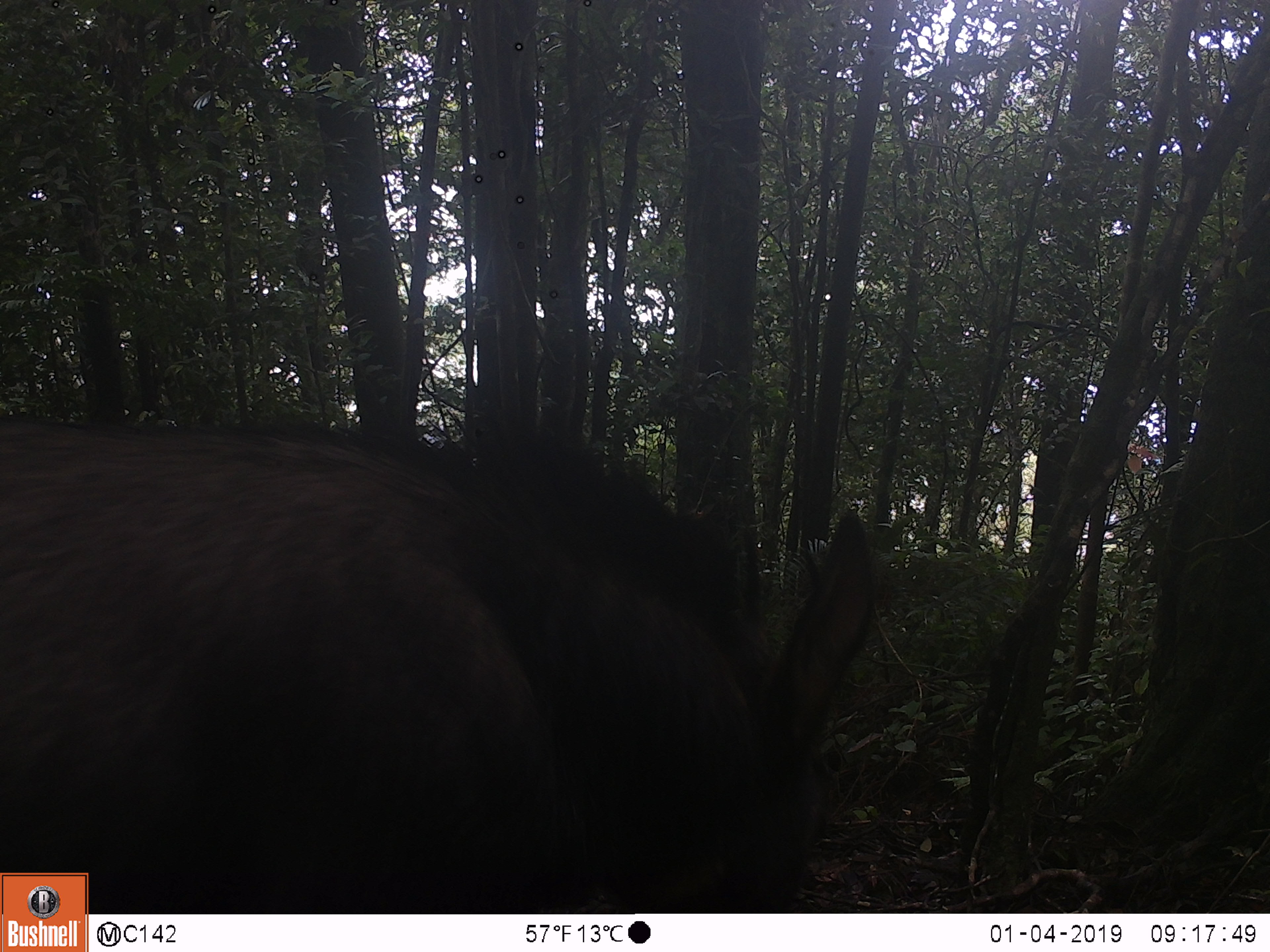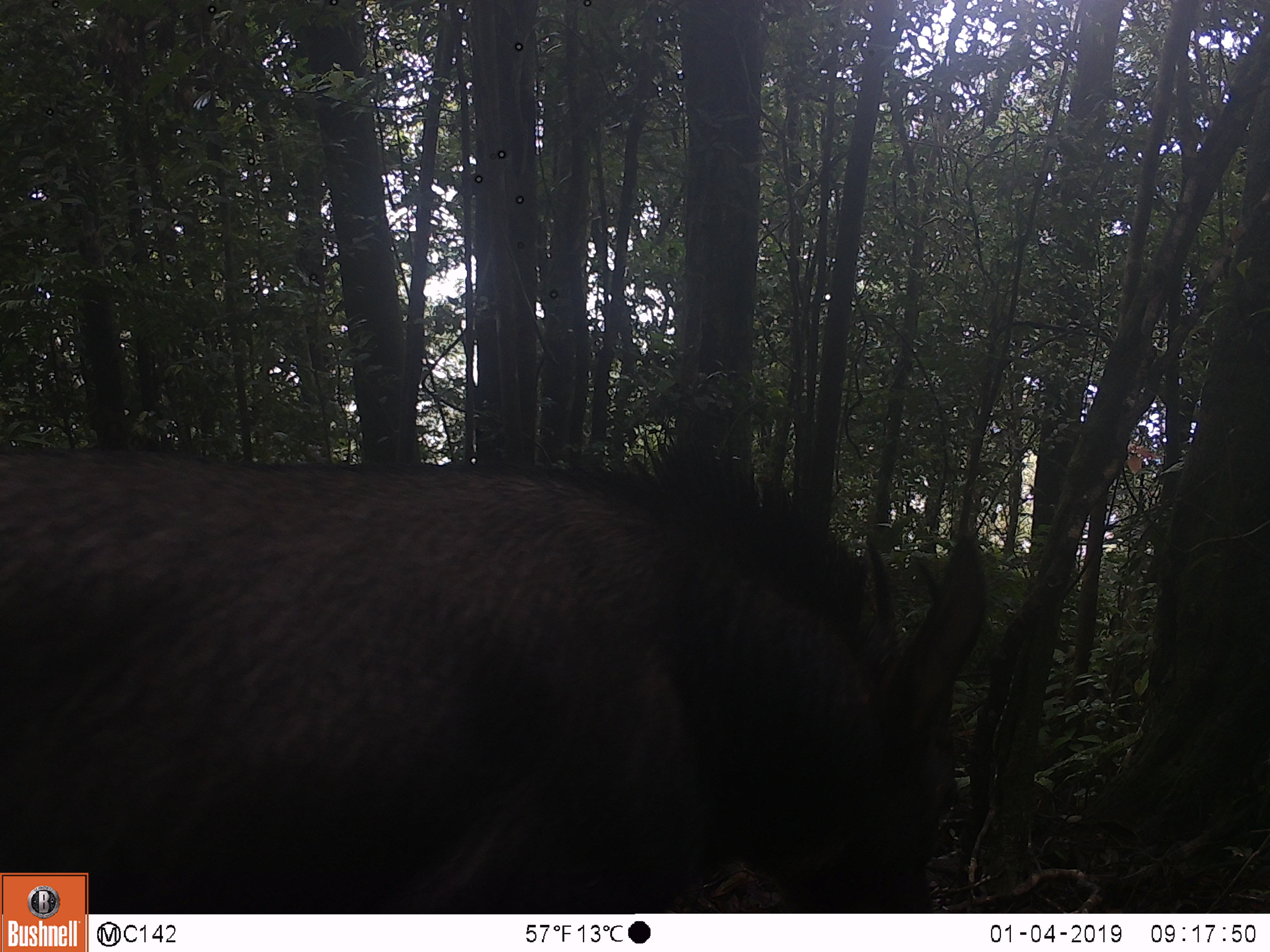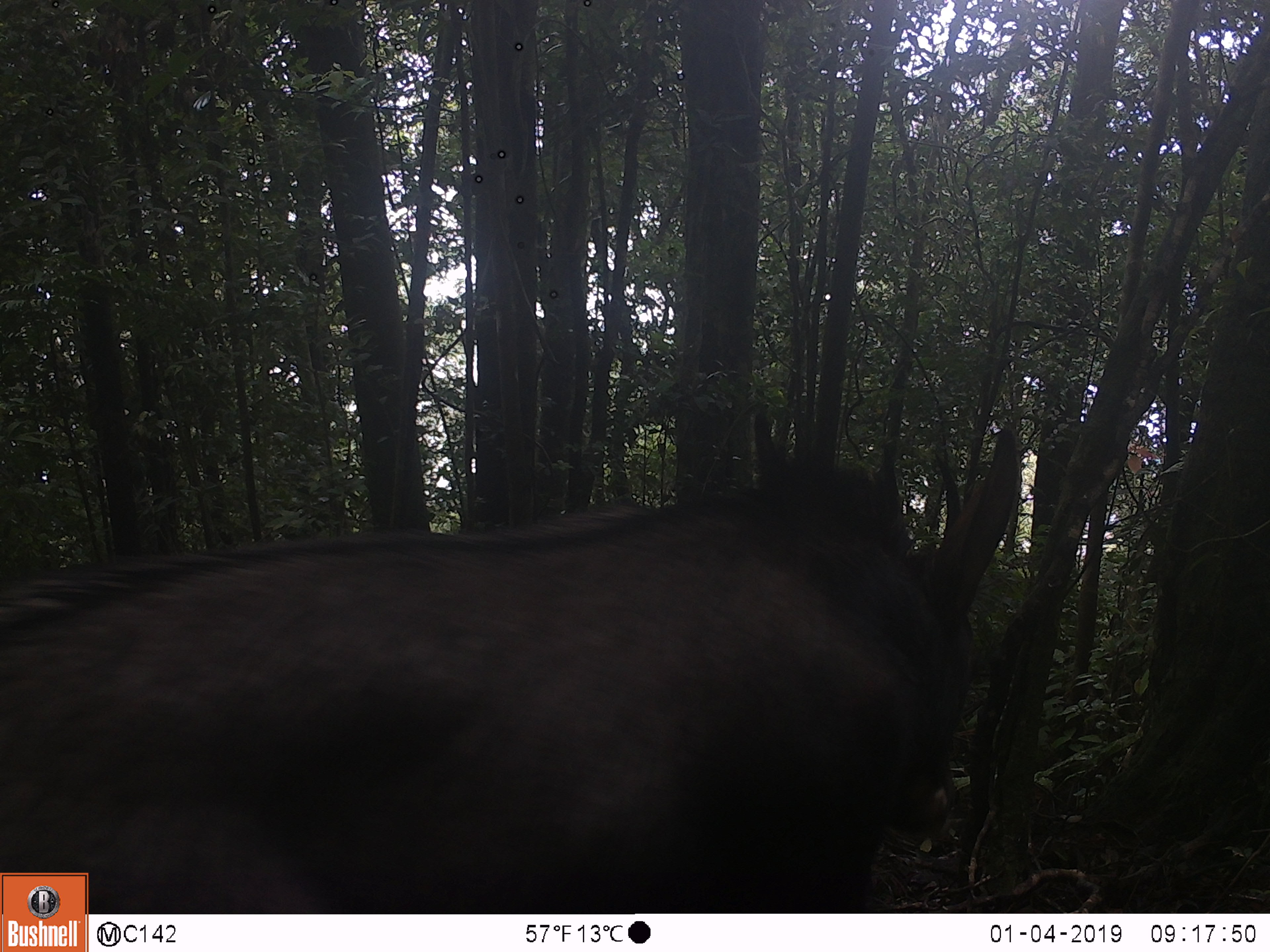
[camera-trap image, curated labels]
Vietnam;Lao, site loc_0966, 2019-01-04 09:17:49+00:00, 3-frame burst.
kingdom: Animalia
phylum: Chordata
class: Mammalia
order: Artiodactyla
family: Bovidae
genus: Capricornis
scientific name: Capricornis sumatraensis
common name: chinese serow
Chinese serow (Capricornis sumatraensis). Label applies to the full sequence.